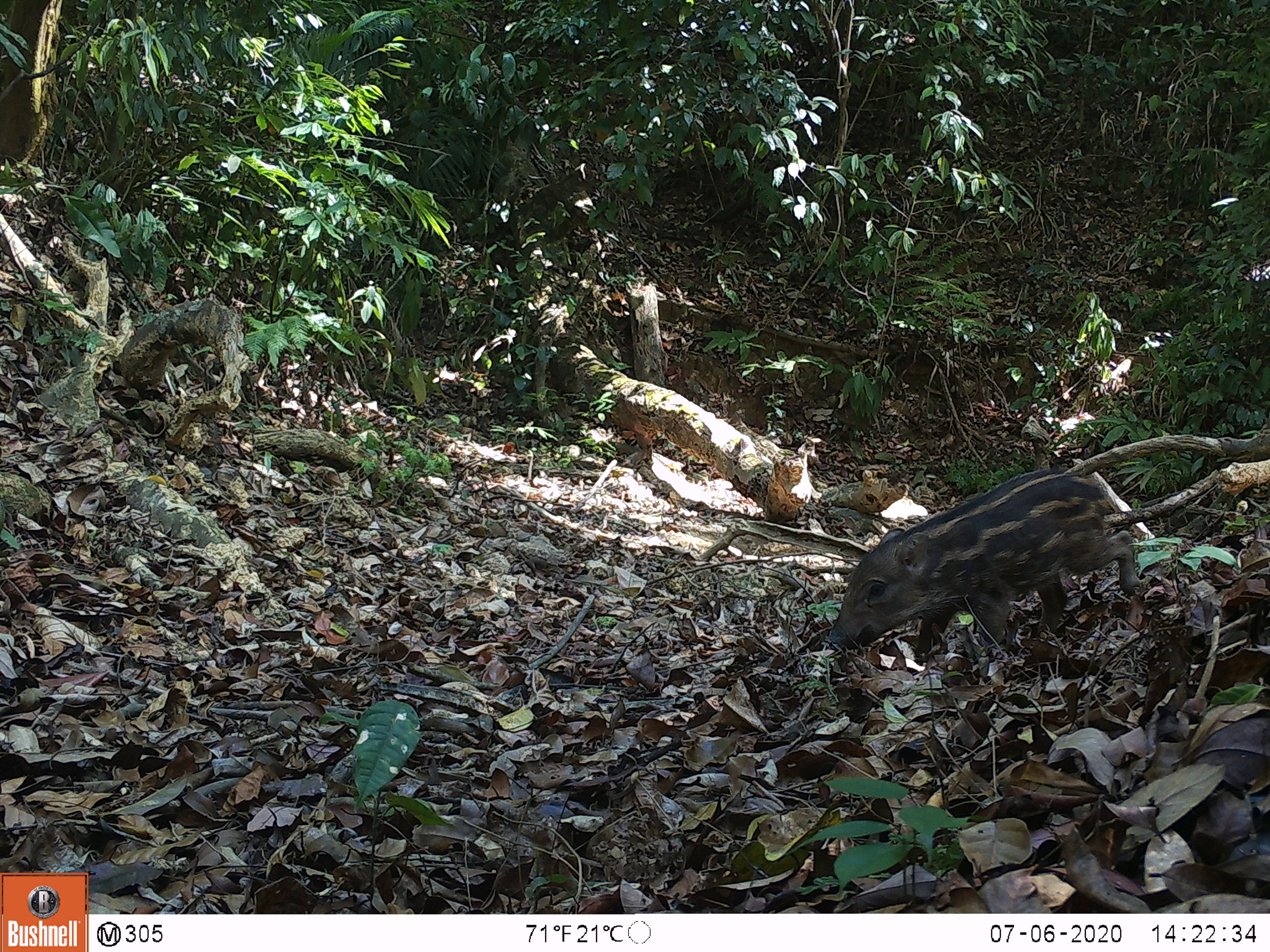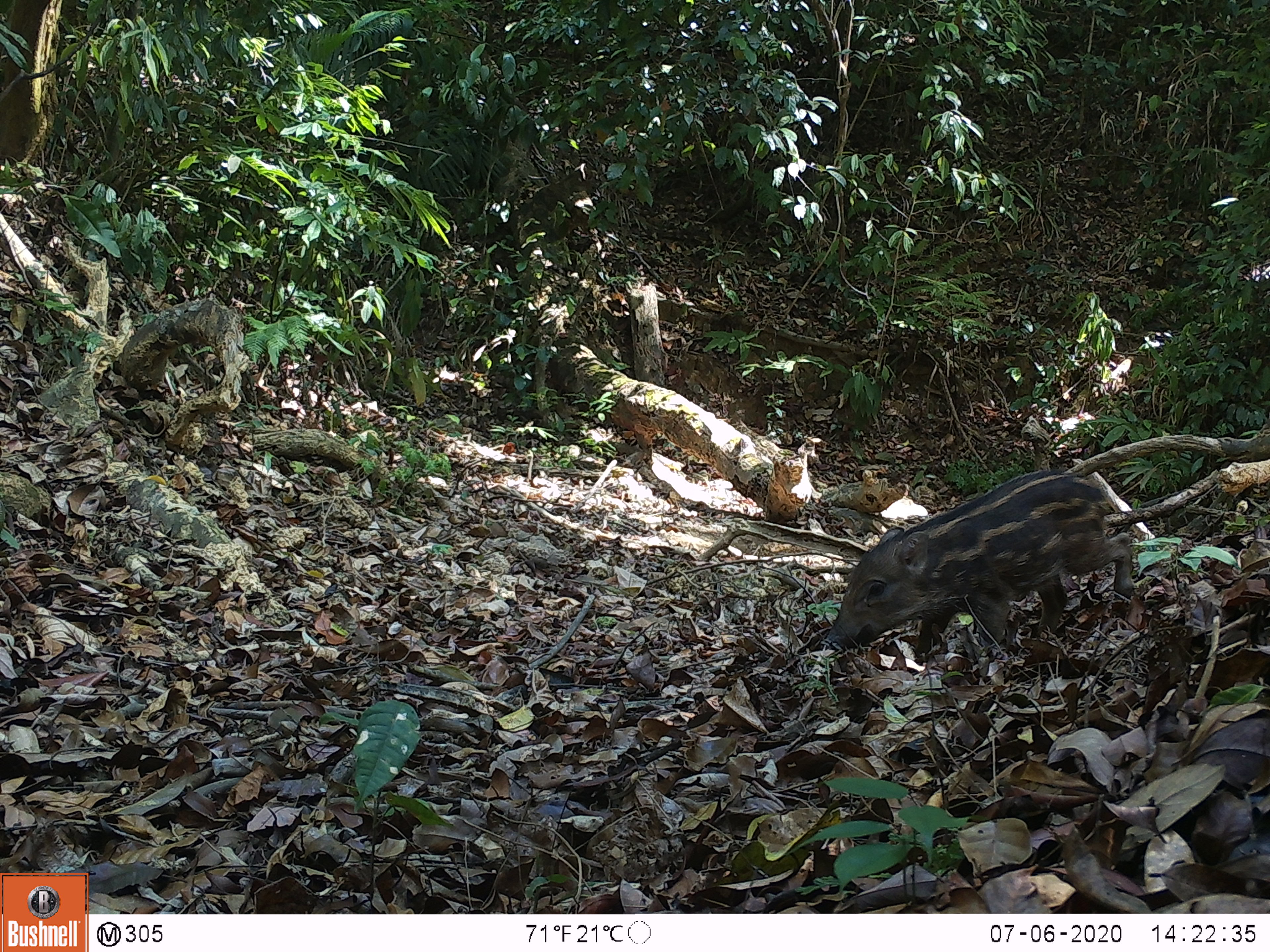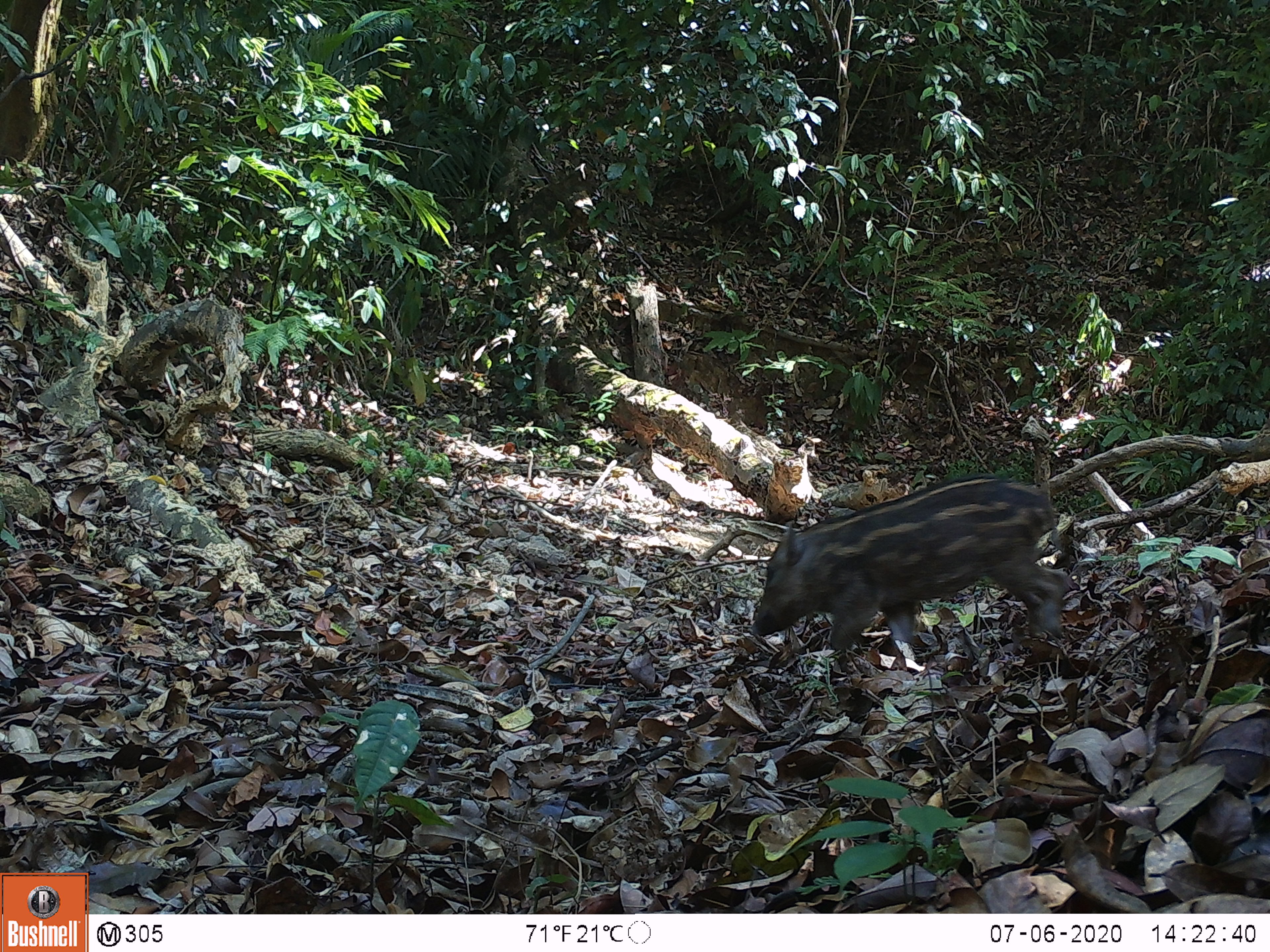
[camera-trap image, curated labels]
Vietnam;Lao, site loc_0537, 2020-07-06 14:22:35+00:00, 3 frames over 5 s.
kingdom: Animalia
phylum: Chordata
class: Mammalia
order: Artiodactyla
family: Suidae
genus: Sus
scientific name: Sus scrofa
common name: eurasian wild pig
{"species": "eurasian wild pig (Sus scrofa)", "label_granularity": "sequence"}